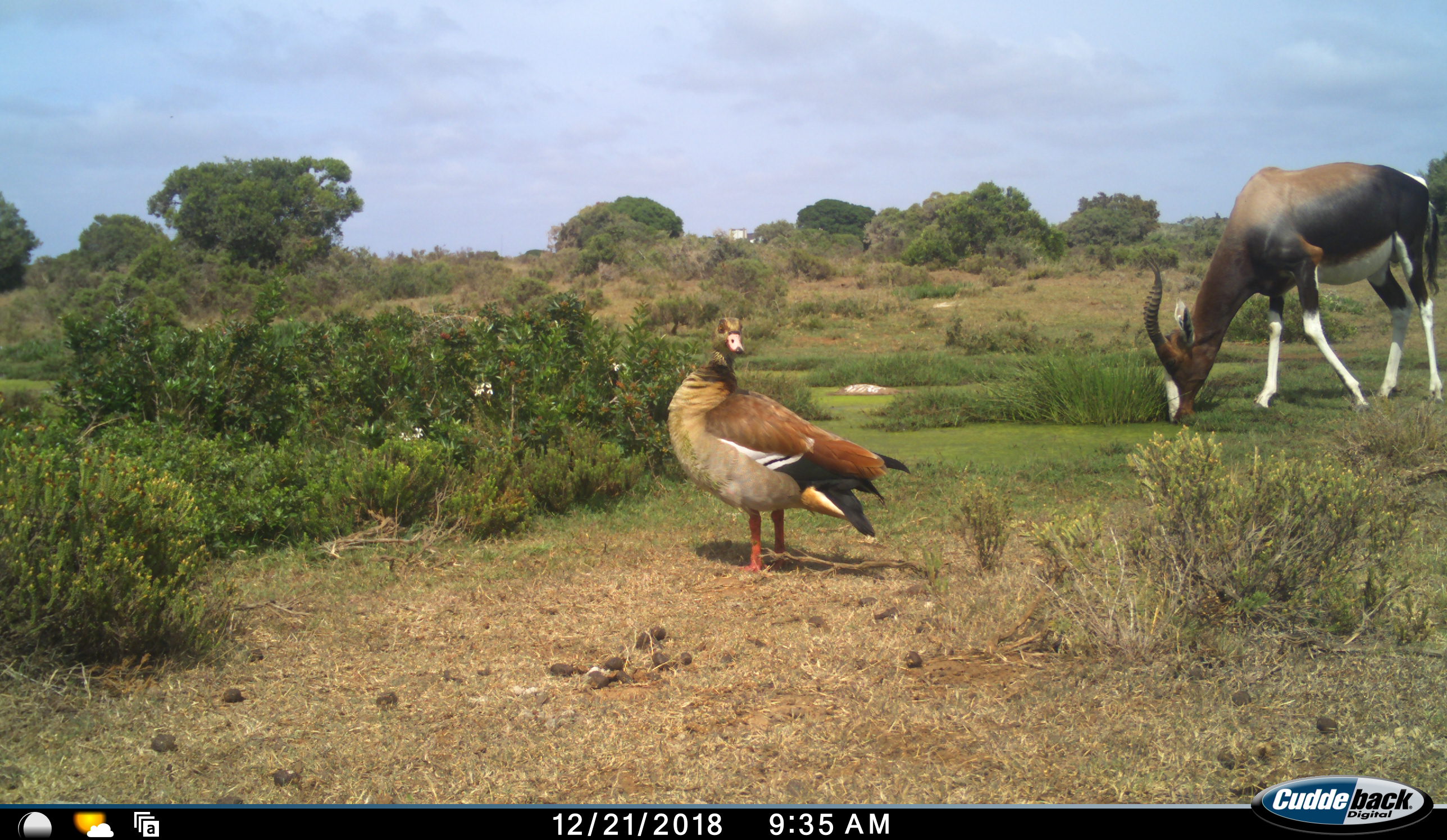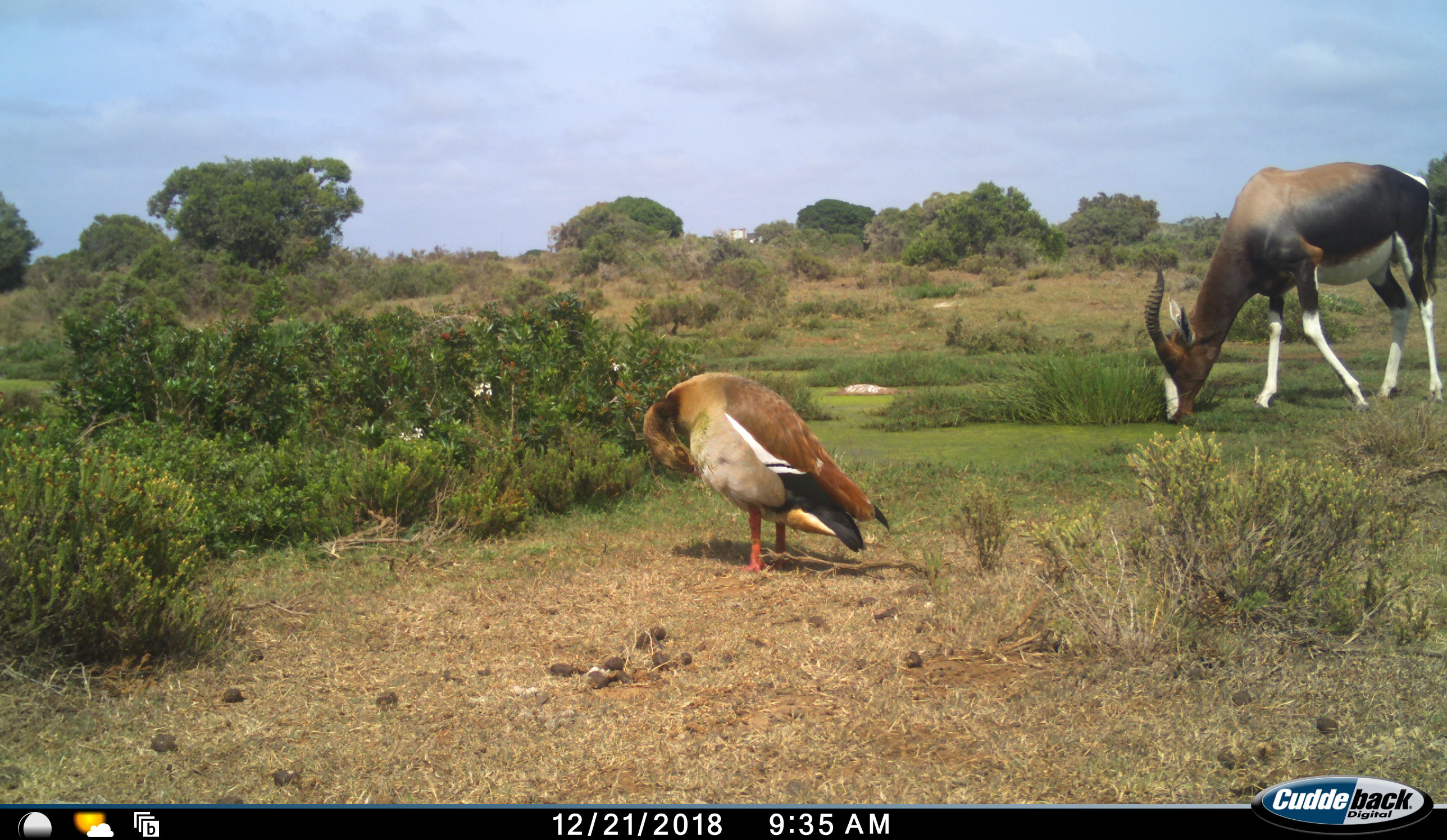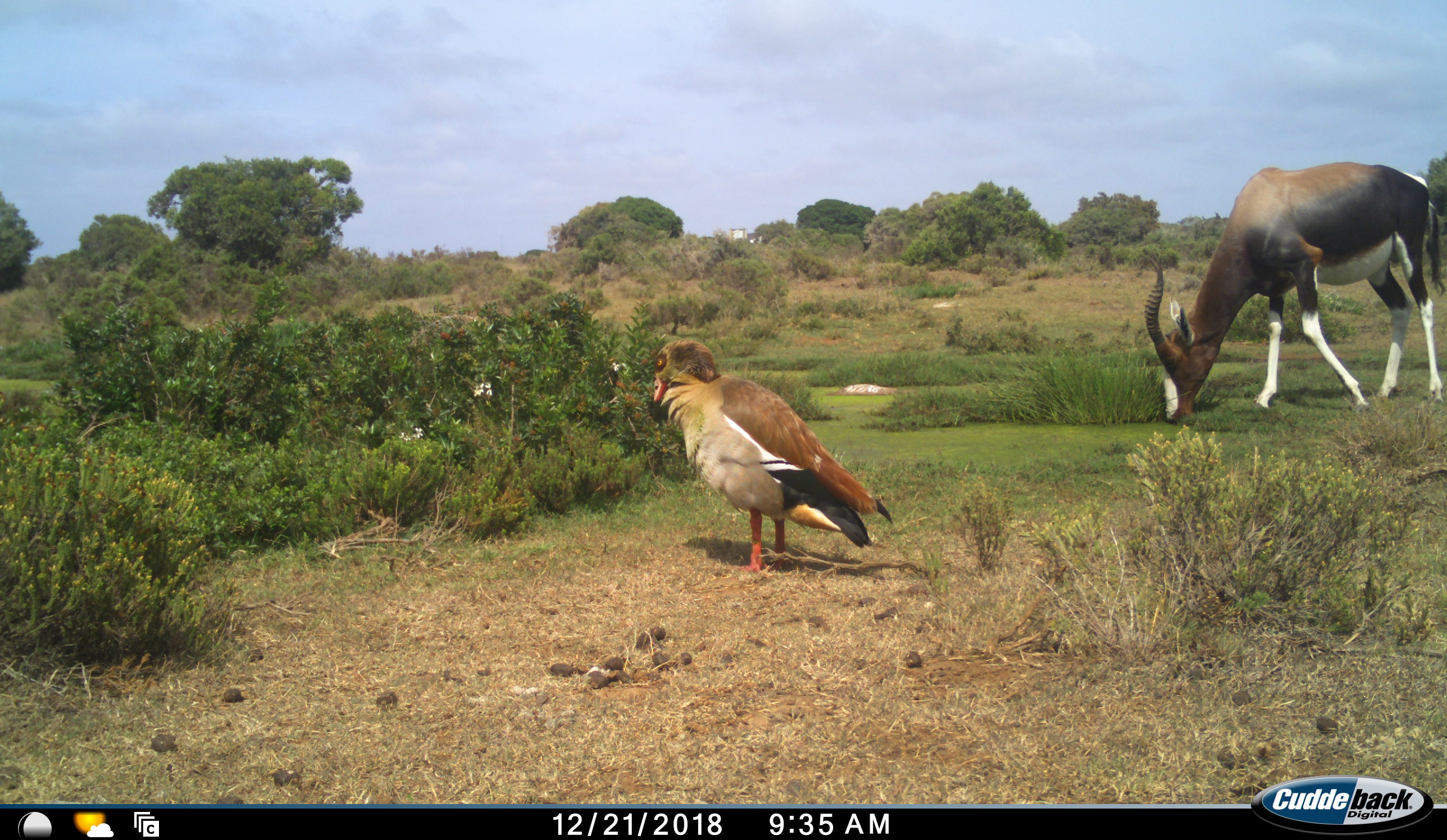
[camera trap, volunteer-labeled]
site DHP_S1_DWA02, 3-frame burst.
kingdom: Animalia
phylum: Chordata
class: Aves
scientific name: Aves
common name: bird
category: birdother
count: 1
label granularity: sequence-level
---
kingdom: Animalia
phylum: Chordata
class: Mammalia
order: Artiodactyla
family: Bovidae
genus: Damaliscus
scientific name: Damaliscus pygargus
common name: bontebok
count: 1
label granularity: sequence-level